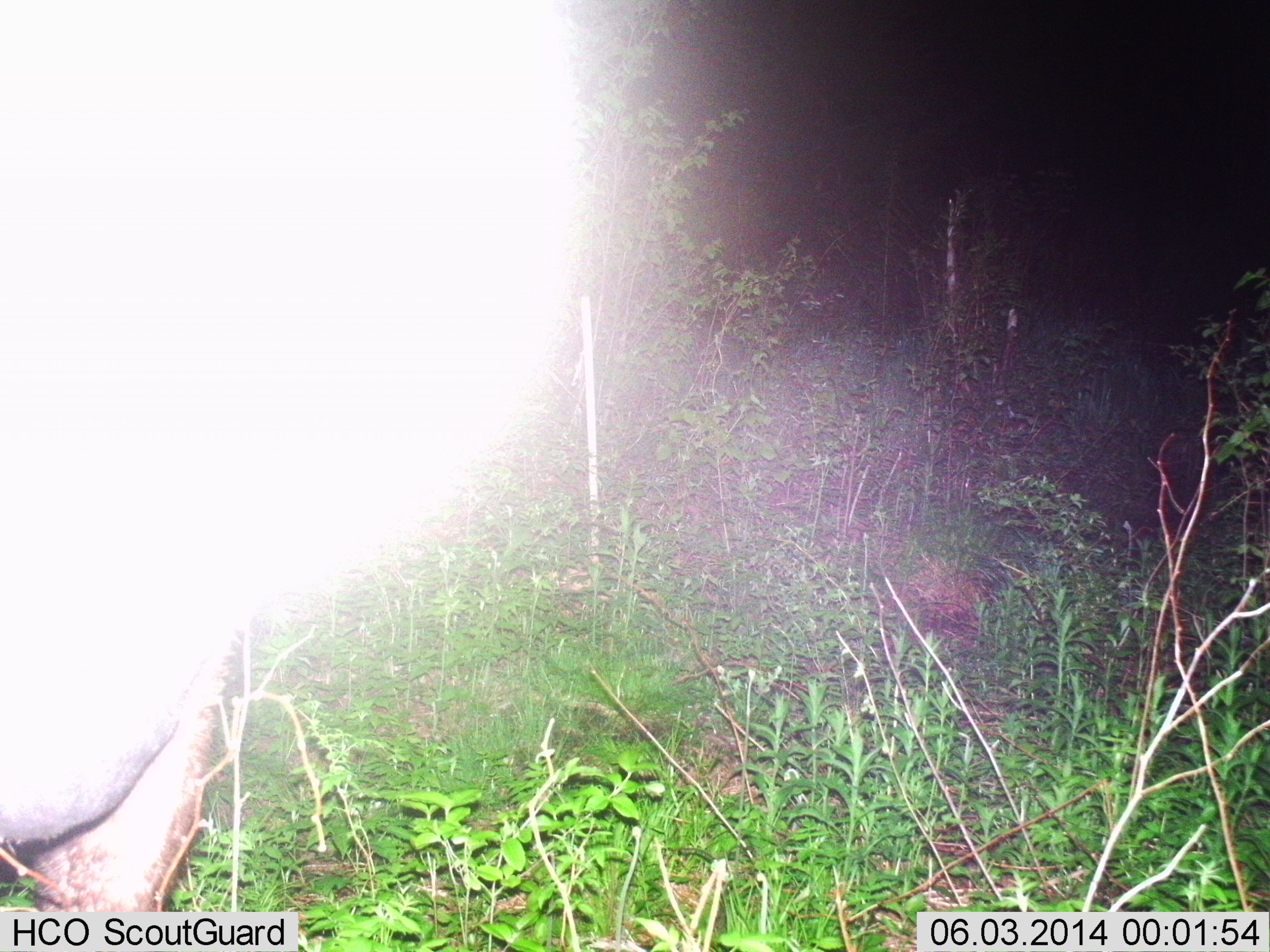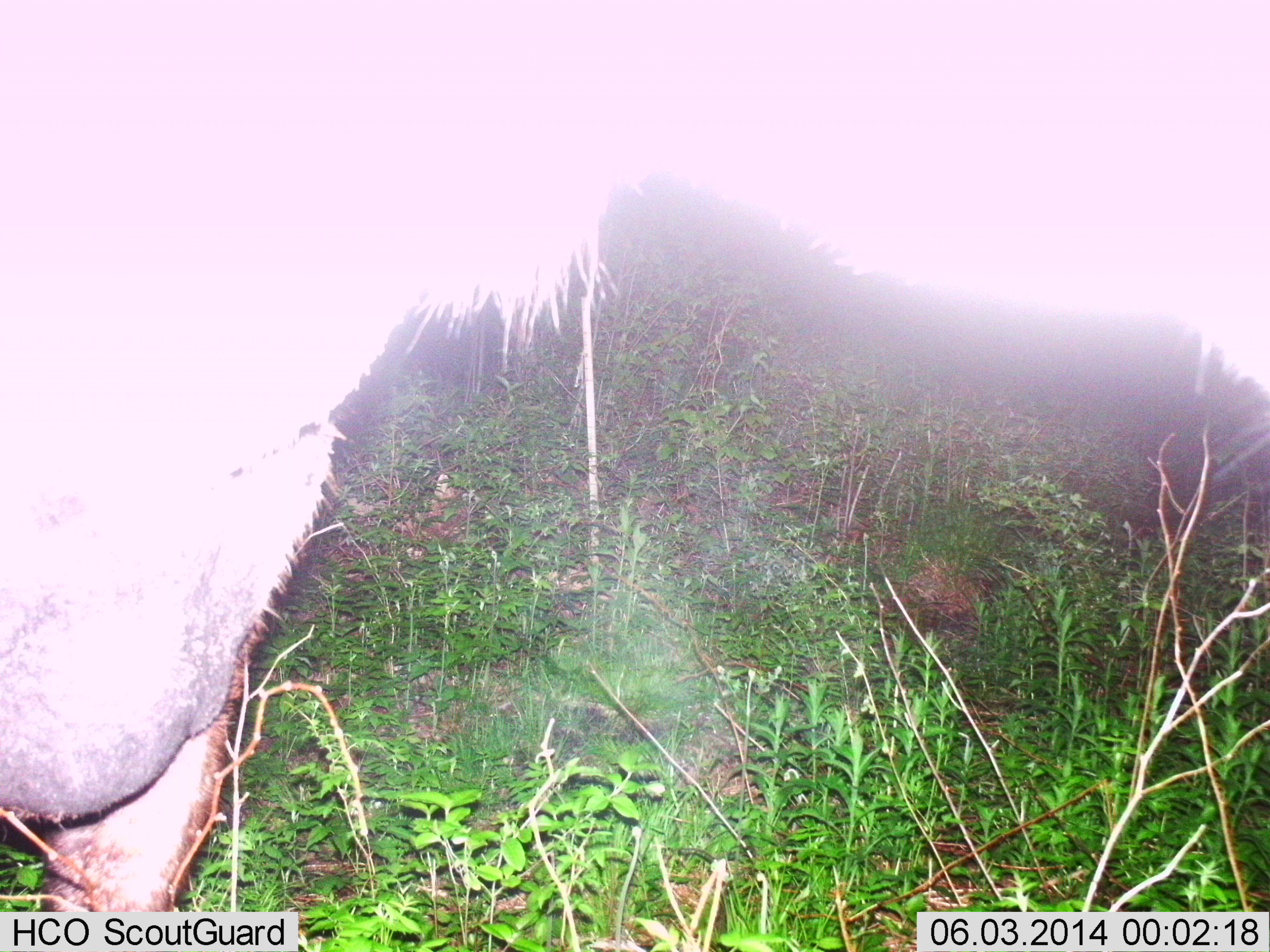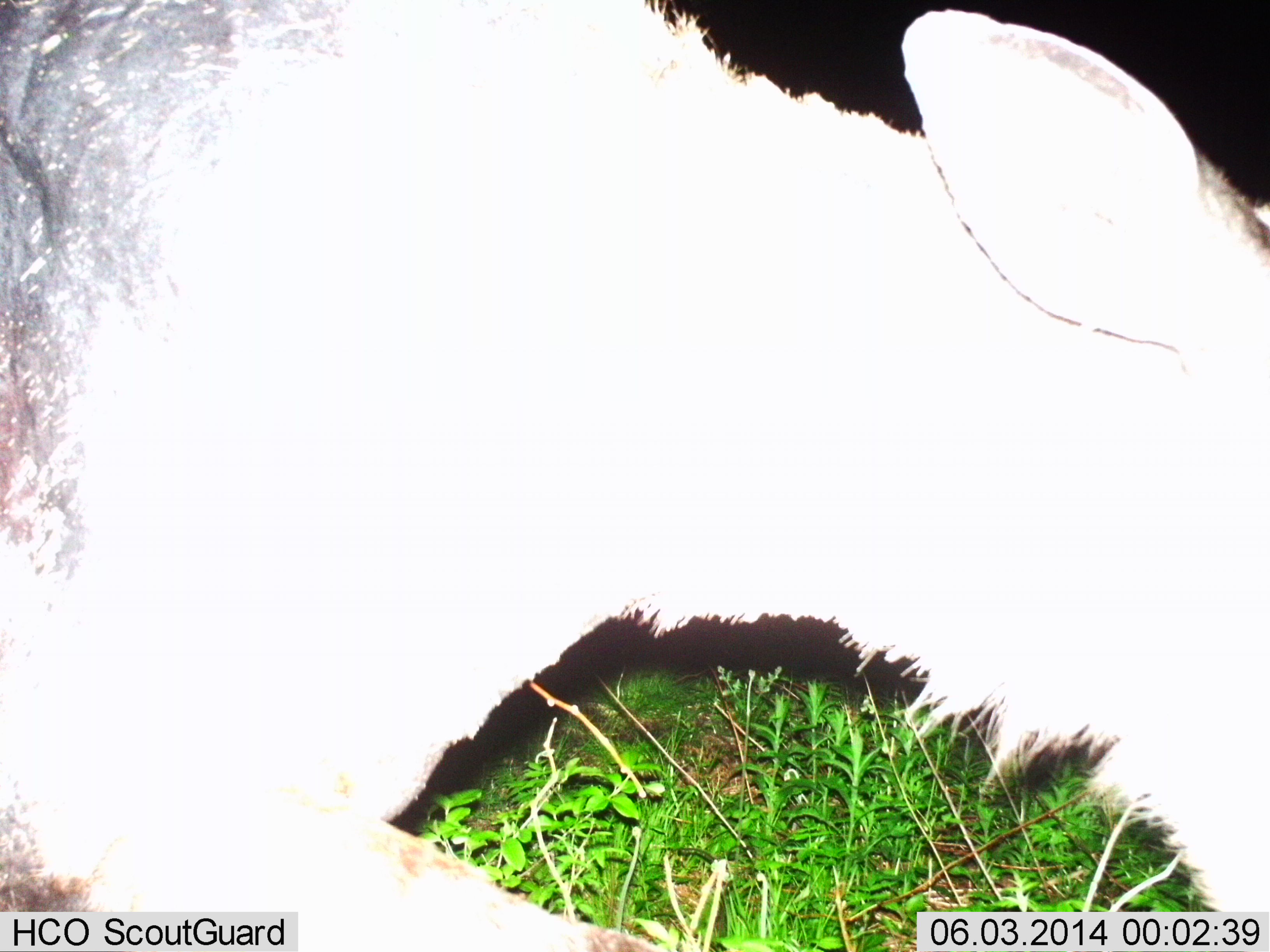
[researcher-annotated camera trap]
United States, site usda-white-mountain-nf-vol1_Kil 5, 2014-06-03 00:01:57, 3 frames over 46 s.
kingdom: Animalia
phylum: Chordata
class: Mammalia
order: Artiodactyla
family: Cervidae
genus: Alces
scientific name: Alces alces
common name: moose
Moose (Alces alces).